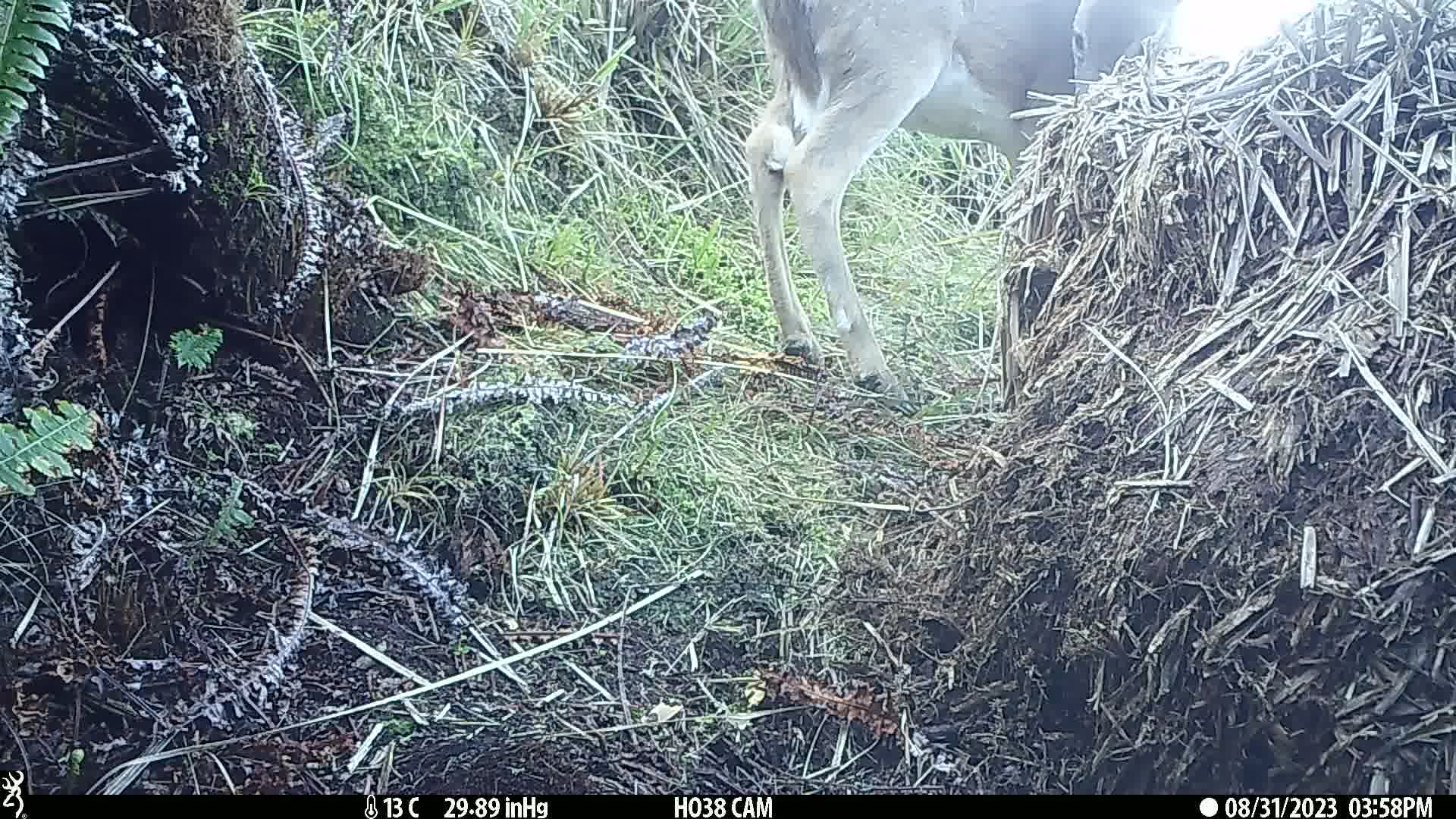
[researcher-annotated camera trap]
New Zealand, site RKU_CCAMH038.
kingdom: Animalia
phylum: Chordata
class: Mammalia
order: Artiodactyla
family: Cervidae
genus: Odocoileus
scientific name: Odocoileus virginianus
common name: white-tailed deer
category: white tailed deer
White tailed deer (white-tailed deer) (Odocoileus virginianus).